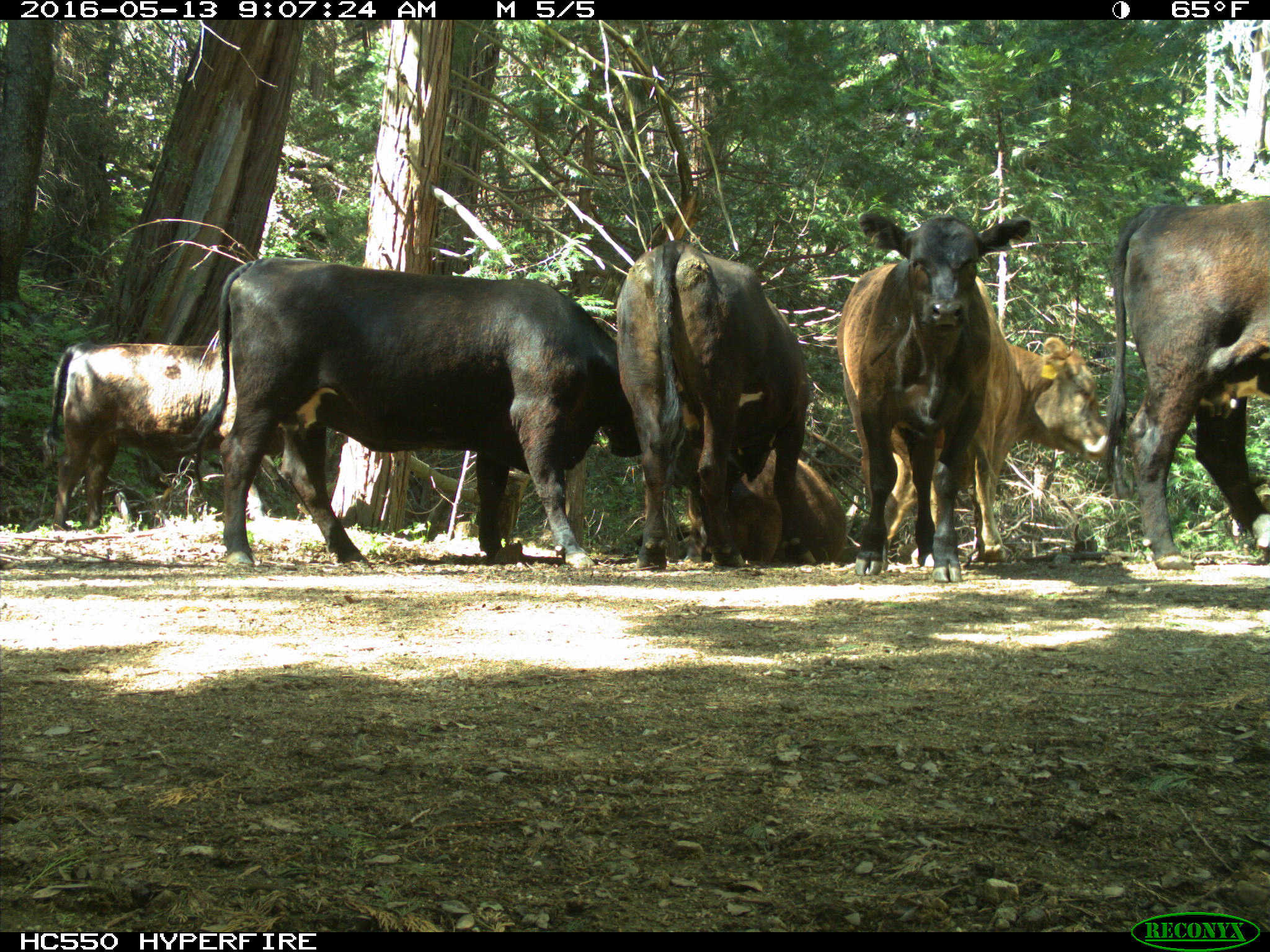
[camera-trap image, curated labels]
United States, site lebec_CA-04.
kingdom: Animalia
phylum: Chordata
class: Mammalia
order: Artiodactyla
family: Bovidae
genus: Bos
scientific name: Bos taurus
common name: domestic cow